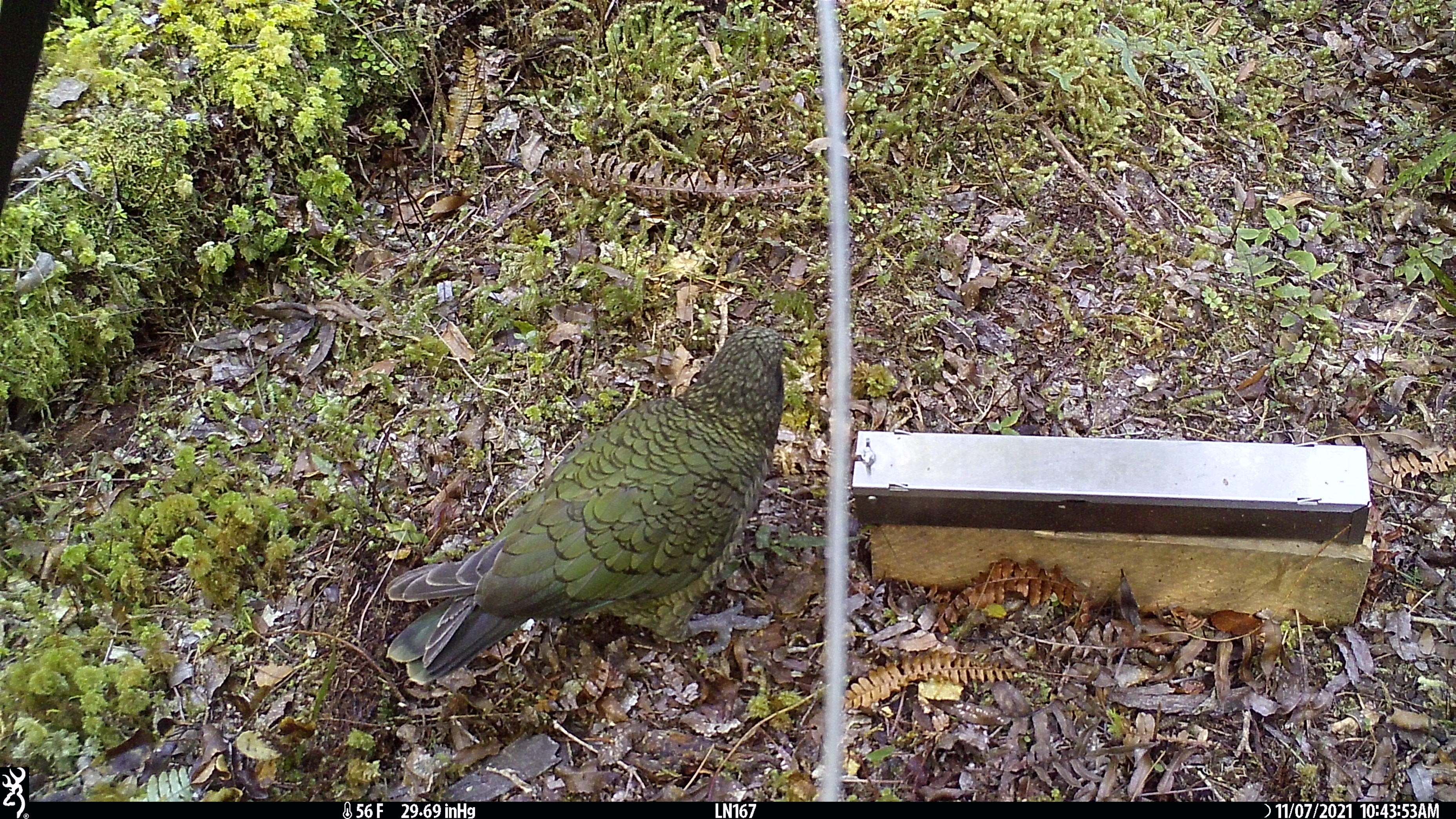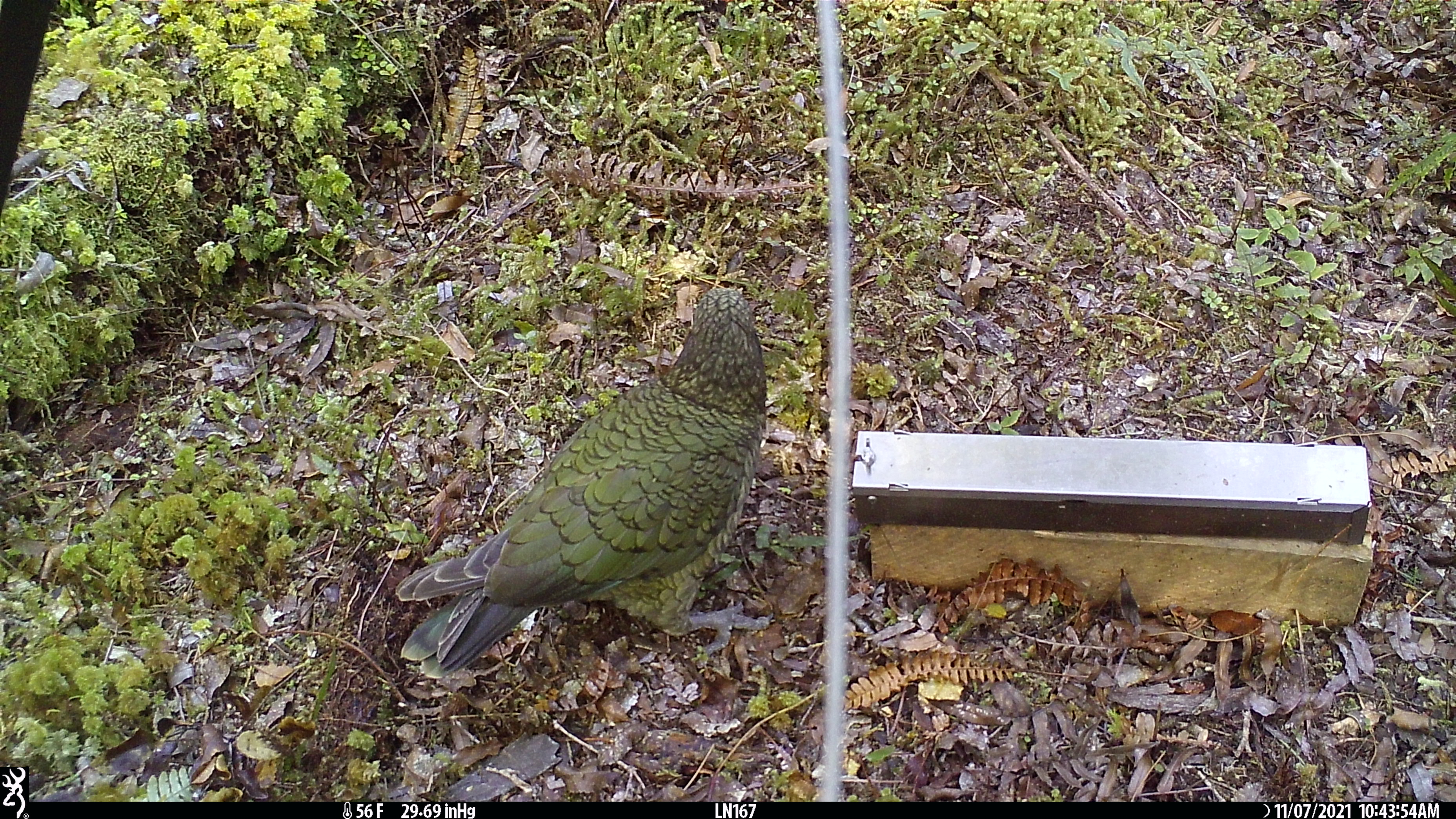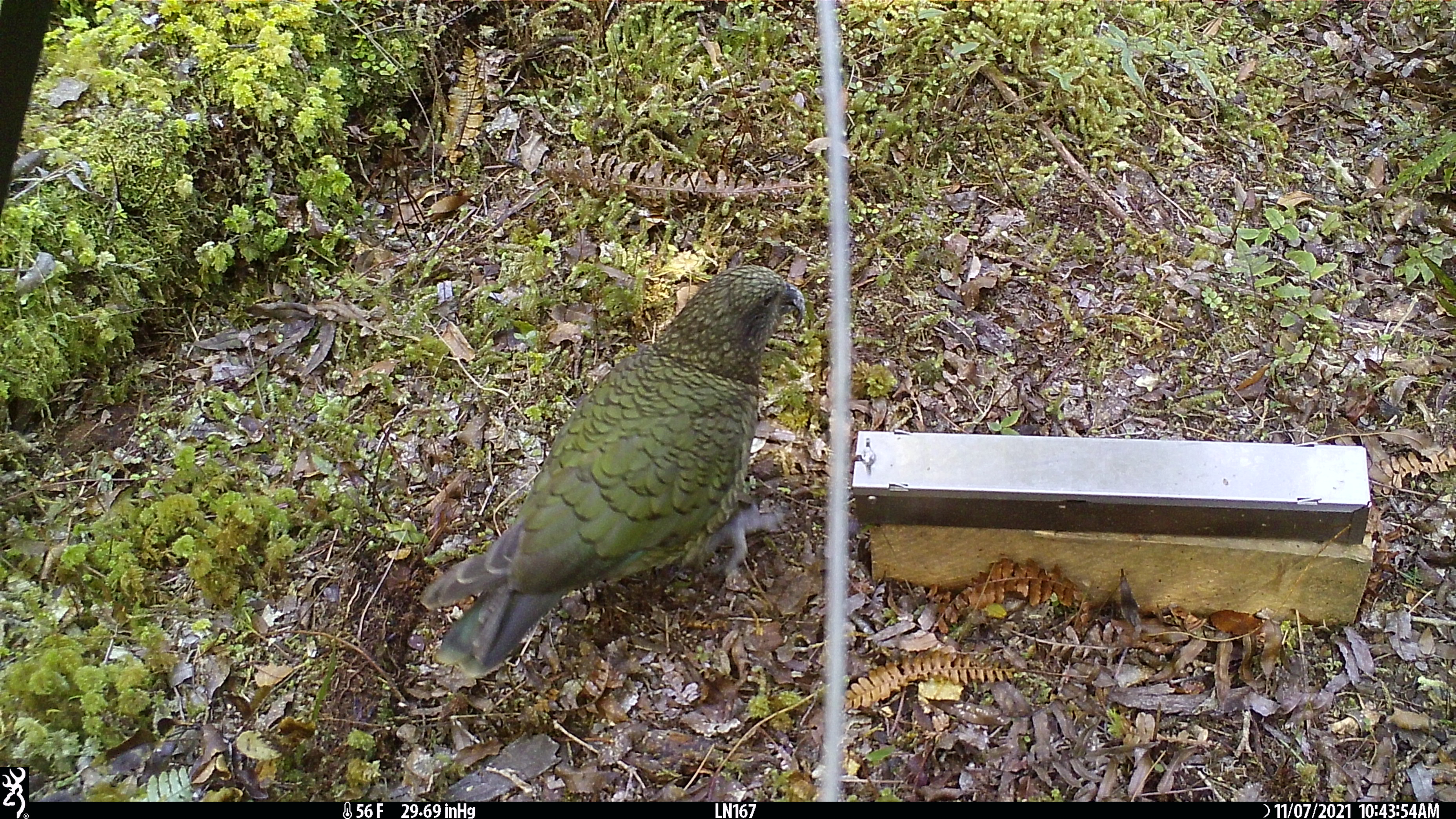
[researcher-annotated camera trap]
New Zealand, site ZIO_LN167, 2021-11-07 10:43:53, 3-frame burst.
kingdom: Animalia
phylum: Chordata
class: Aves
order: Psittaciformes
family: Strigopidae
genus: Nestor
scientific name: Nestor notabilis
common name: kea